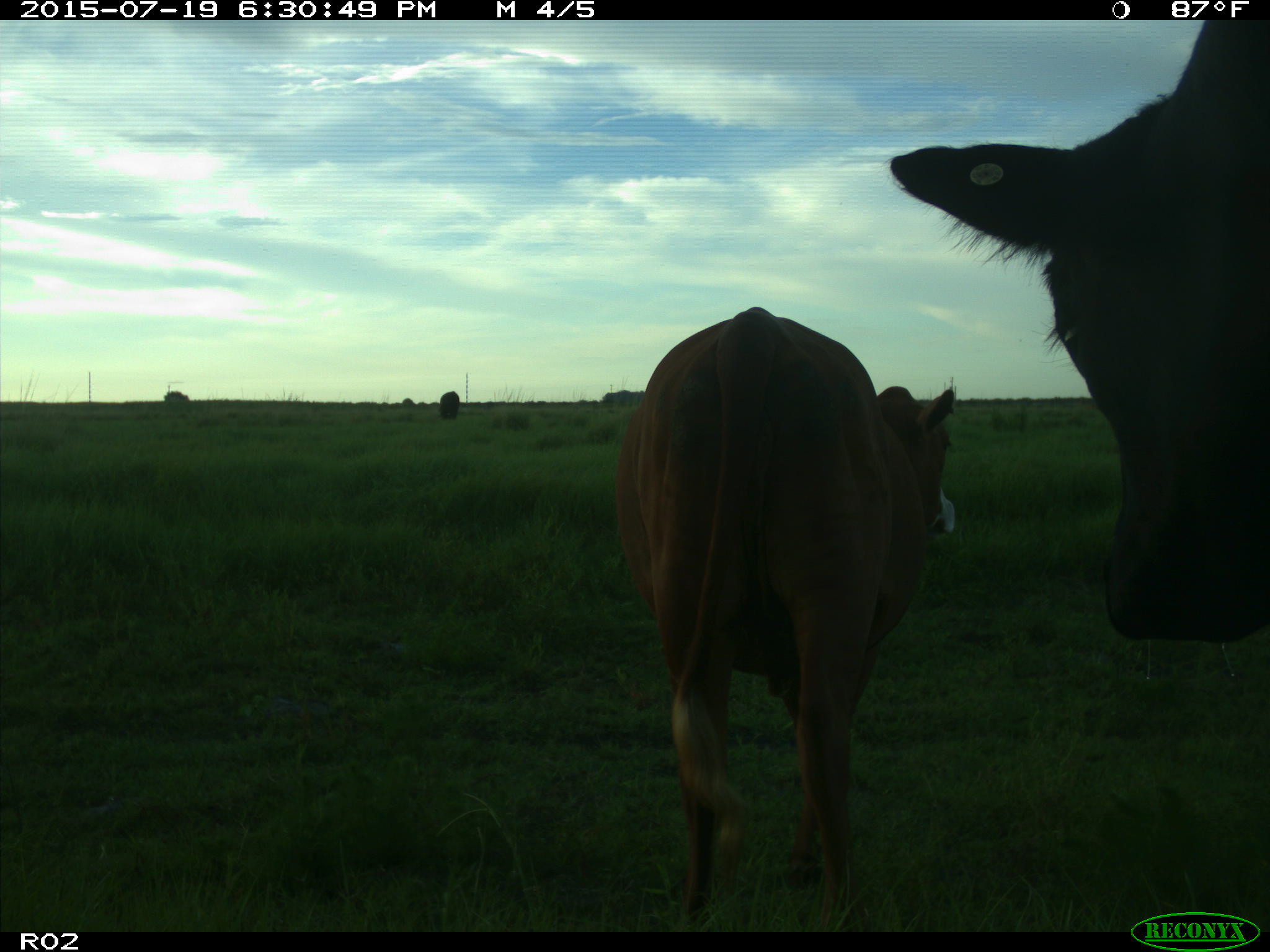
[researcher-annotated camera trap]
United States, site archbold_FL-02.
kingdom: Animalia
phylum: Chordata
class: Mammalia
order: Artiodactyla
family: Bovidae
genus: Bos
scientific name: Bos taurus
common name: domestic cow